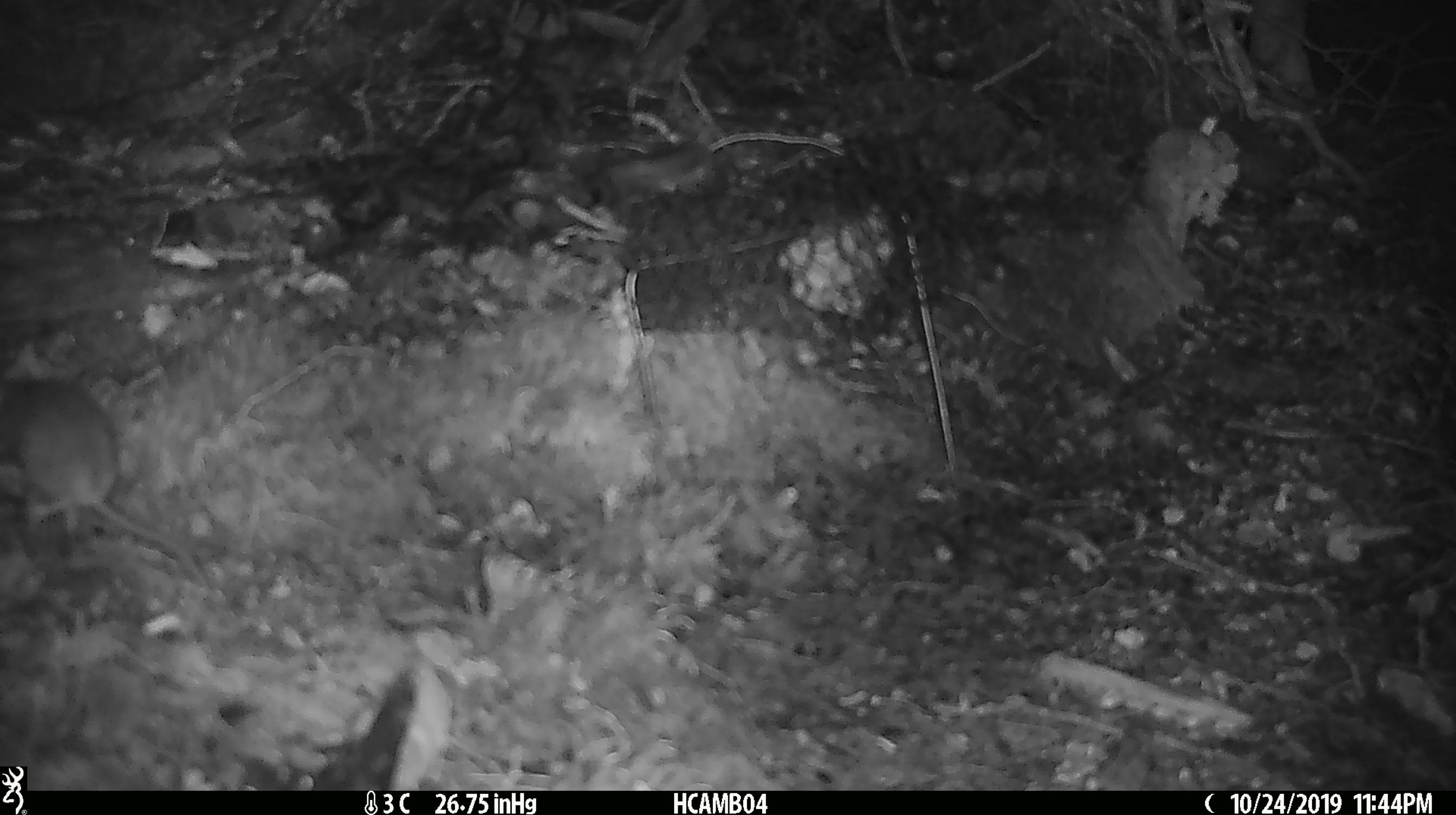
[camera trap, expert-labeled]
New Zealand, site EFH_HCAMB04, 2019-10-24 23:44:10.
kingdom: Animalia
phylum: Chordata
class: Mammalia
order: Rodentia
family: Muridae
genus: Mus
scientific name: Mus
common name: mouse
Mouse (Mus).